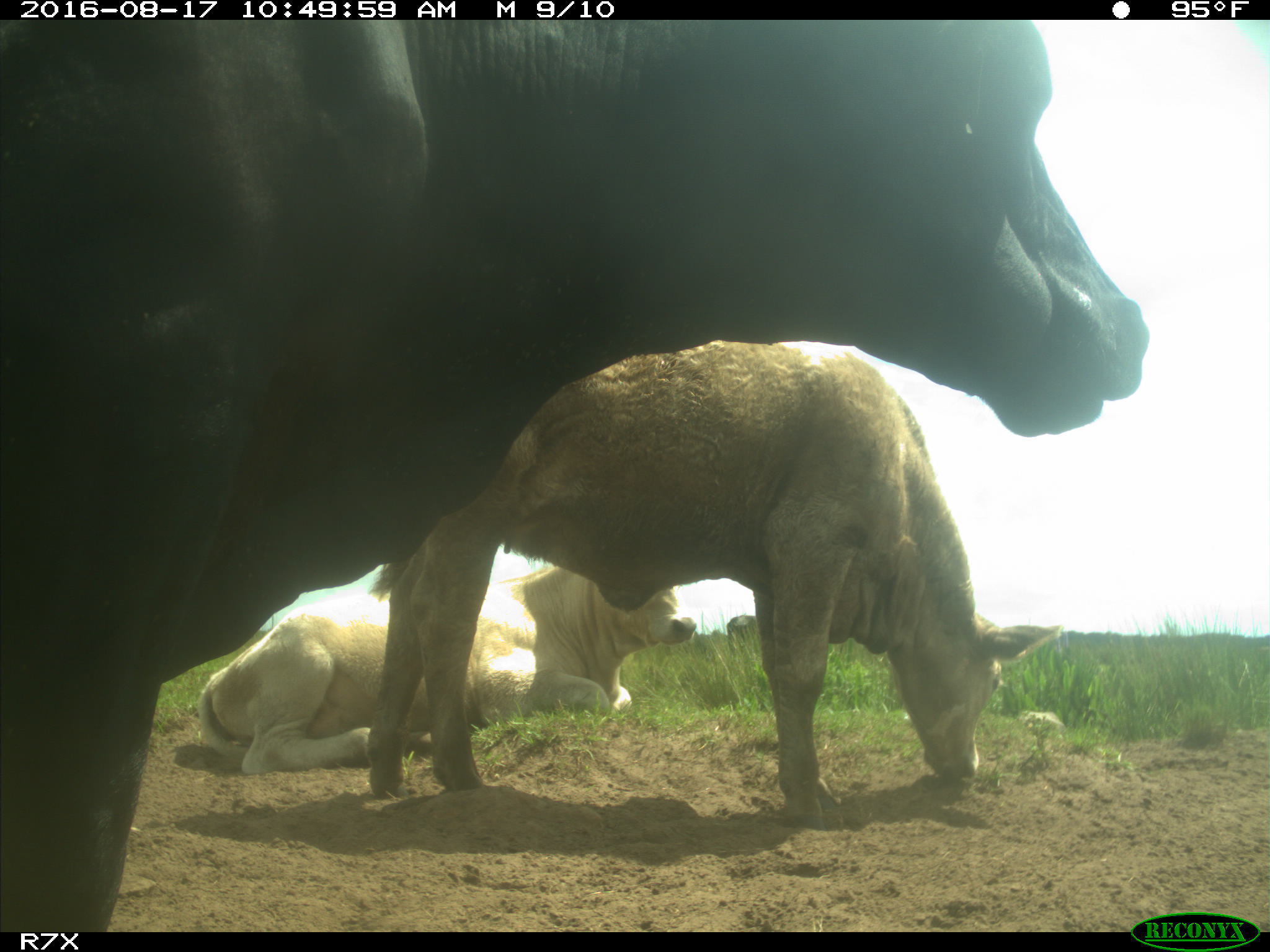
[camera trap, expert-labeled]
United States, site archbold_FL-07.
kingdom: Animalia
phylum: Chordata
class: Mammalia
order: Artiodactyla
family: Bovidae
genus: Bos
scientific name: Bos taurus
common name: domestic cow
Bos taurus (domestic cow).